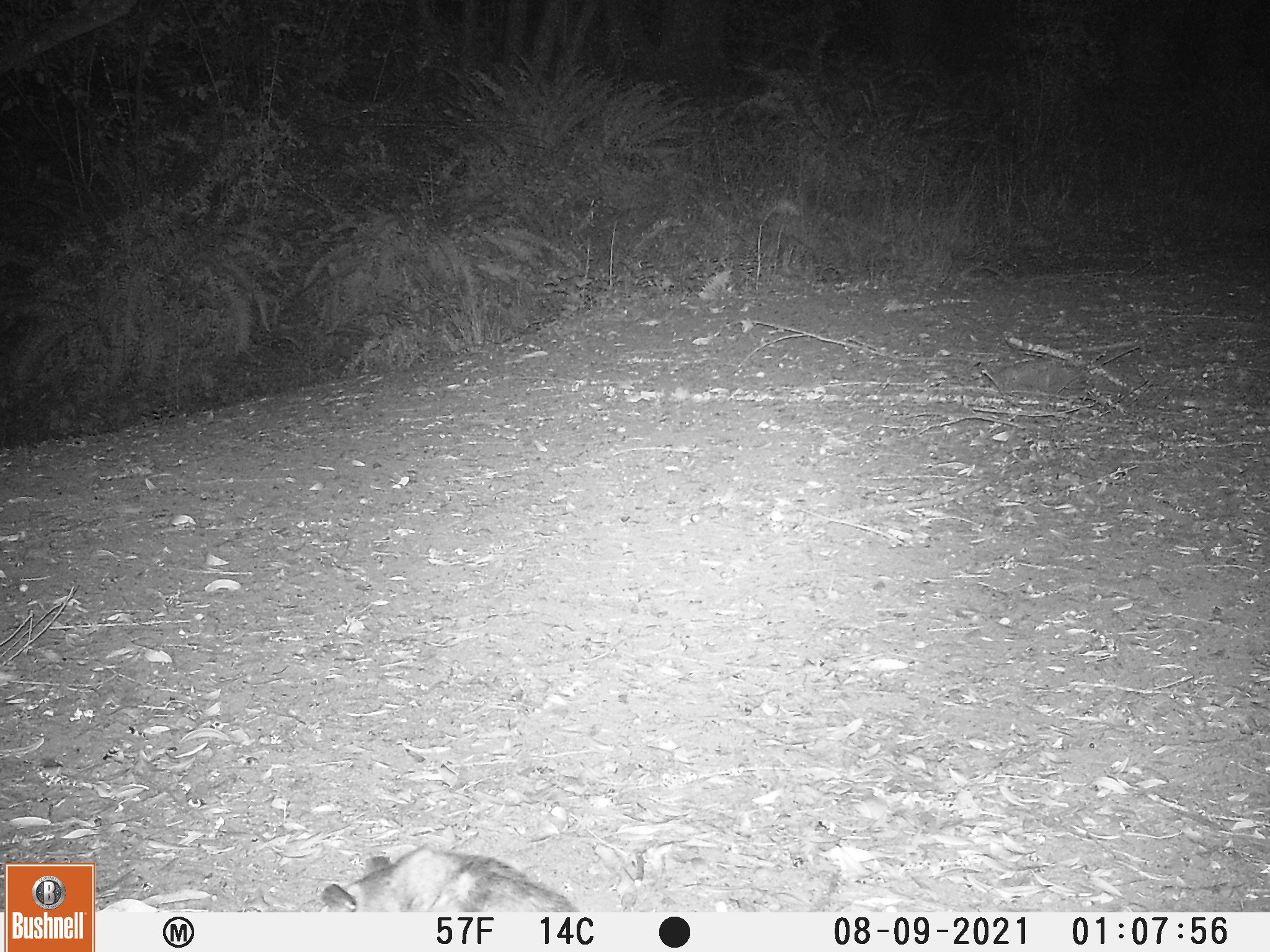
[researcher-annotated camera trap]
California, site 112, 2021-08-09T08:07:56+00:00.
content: unidentified animal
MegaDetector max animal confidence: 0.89